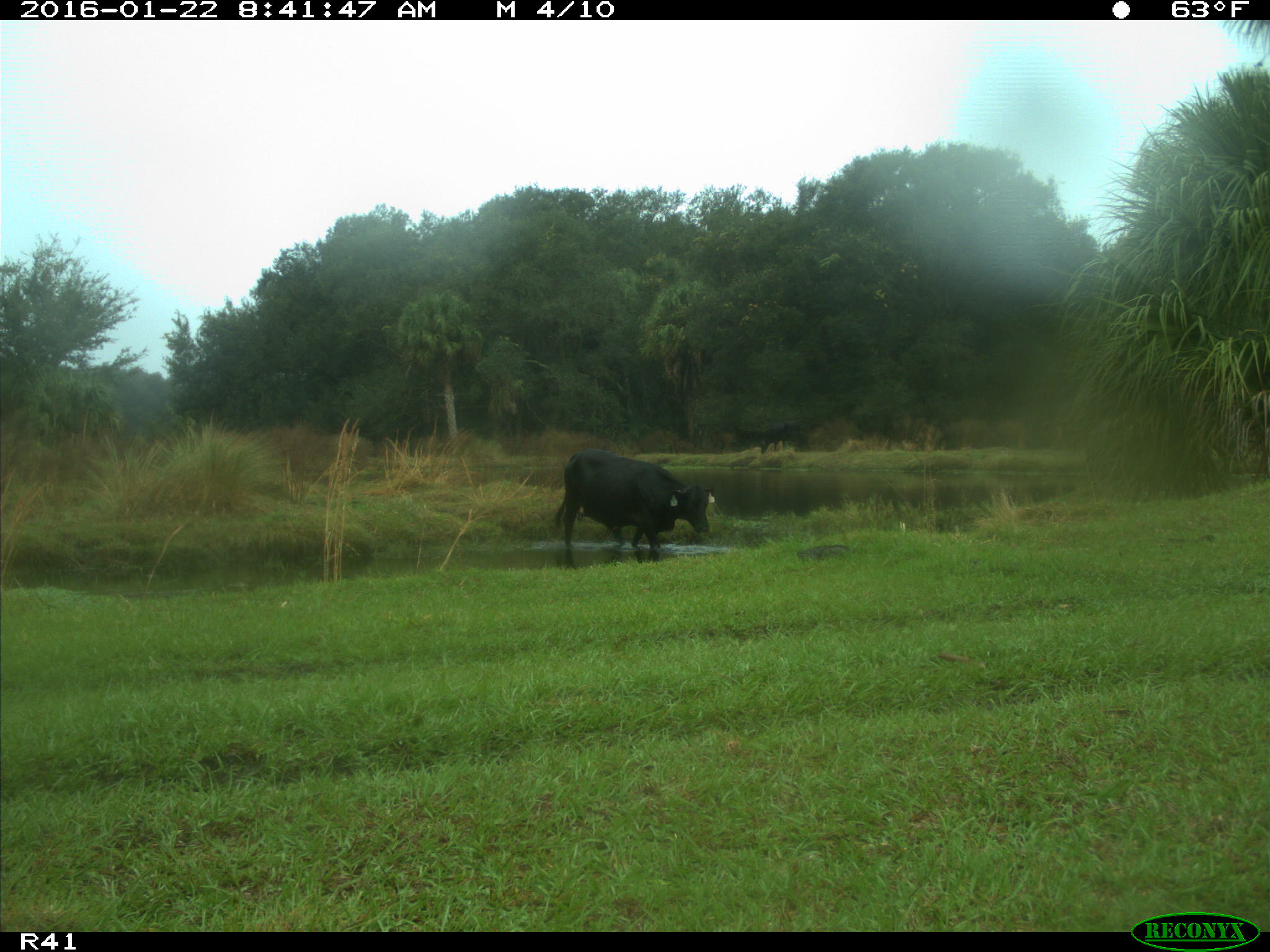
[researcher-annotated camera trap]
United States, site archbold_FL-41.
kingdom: Animalia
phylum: Chordata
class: Mammalia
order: Artiodactyla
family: Bovidae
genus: Bos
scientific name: Bos taurus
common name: domestic cow